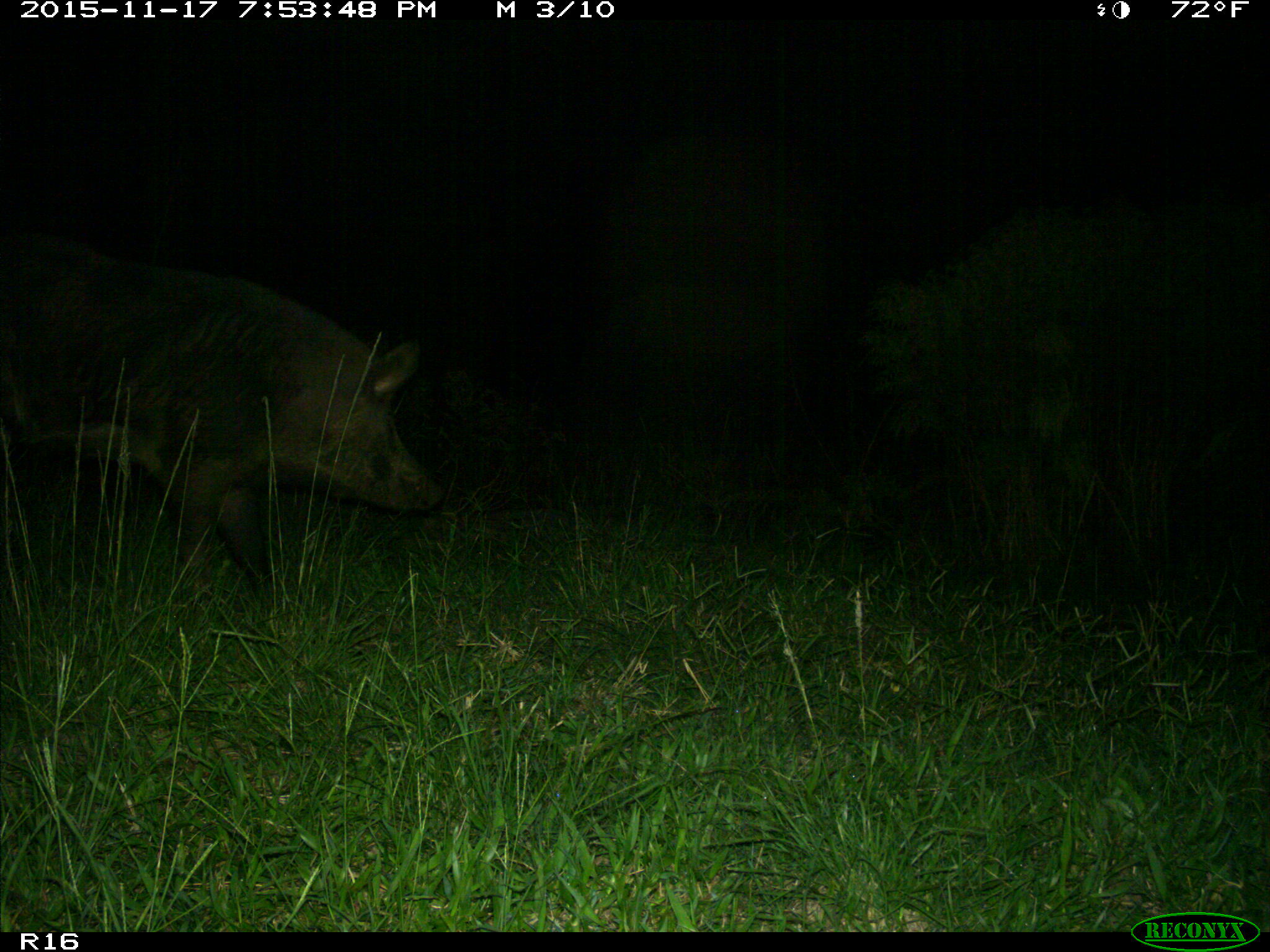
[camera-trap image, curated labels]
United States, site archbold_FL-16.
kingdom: Animalia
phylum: Chordata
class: Mammalia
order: Artiodactyla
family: Suidae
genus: Sus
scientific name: Sus scrofa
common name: wild boar